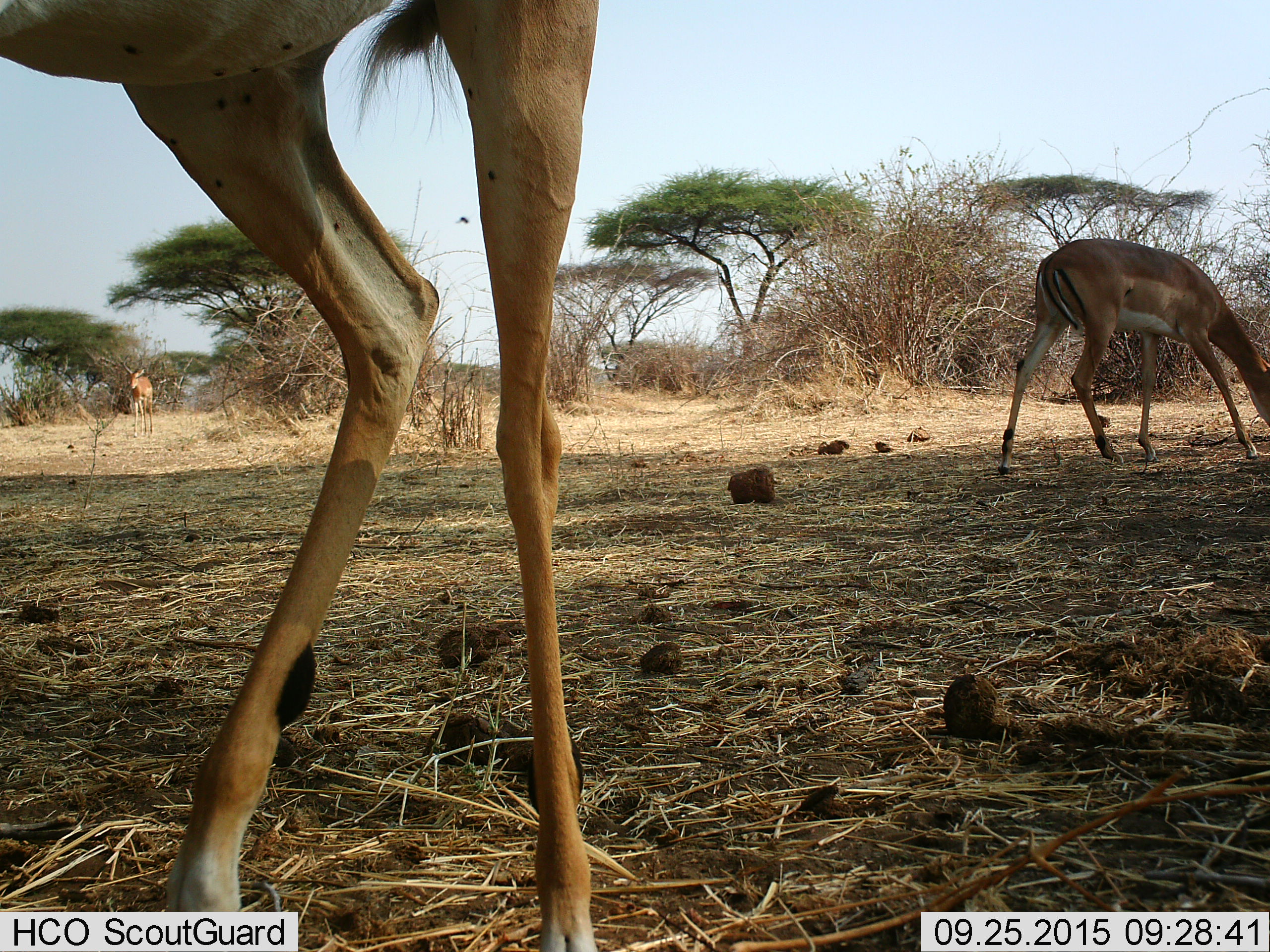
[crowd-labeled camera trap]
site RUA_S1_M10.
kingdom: Animalia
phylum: Chordata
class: Mammalia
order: Artiodactyla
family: Bovidae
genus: Aepyceros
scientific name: Aepyceros melampus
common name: impala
Impala (Aepyceros melampus), count 3. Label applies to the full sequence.